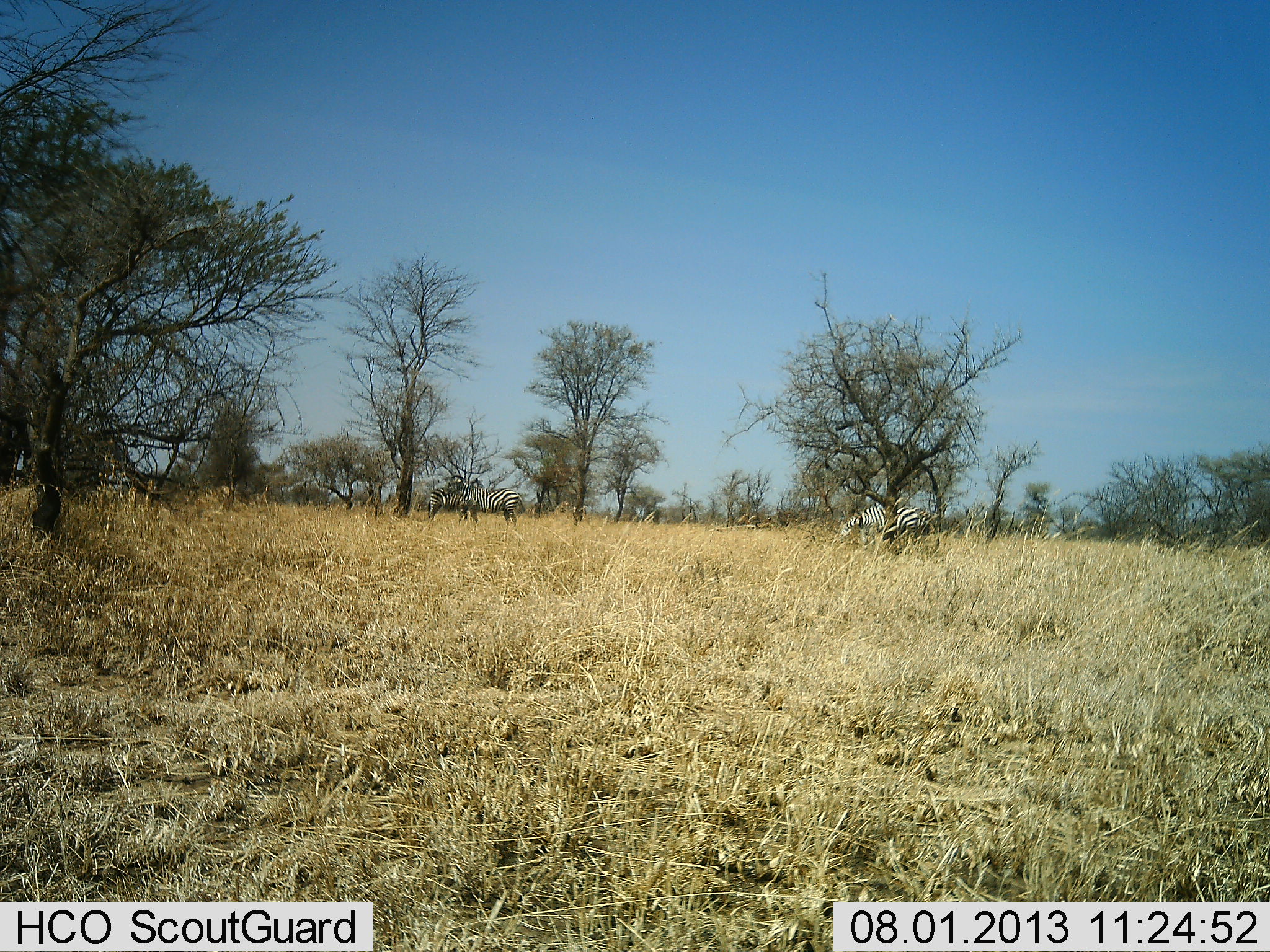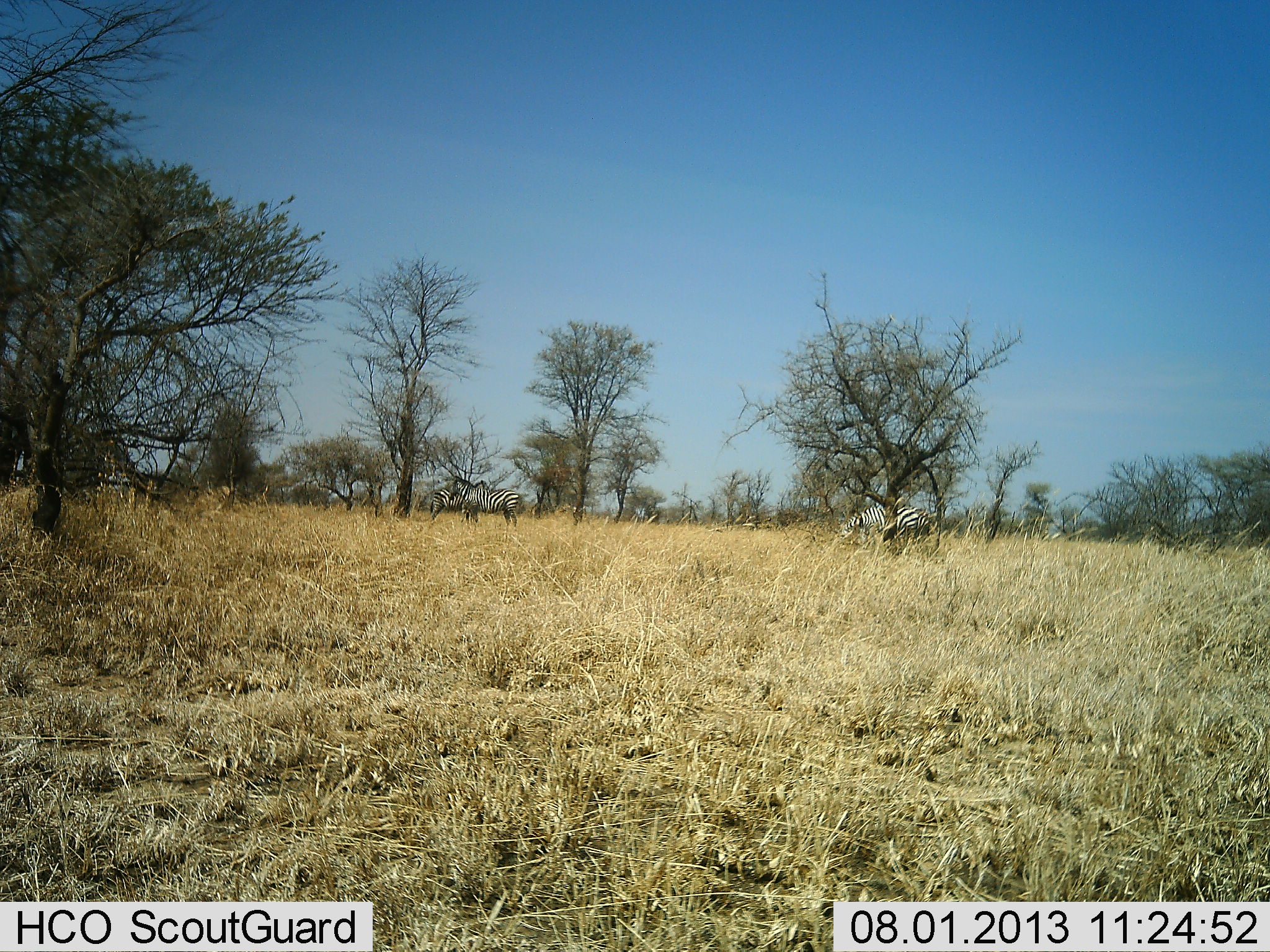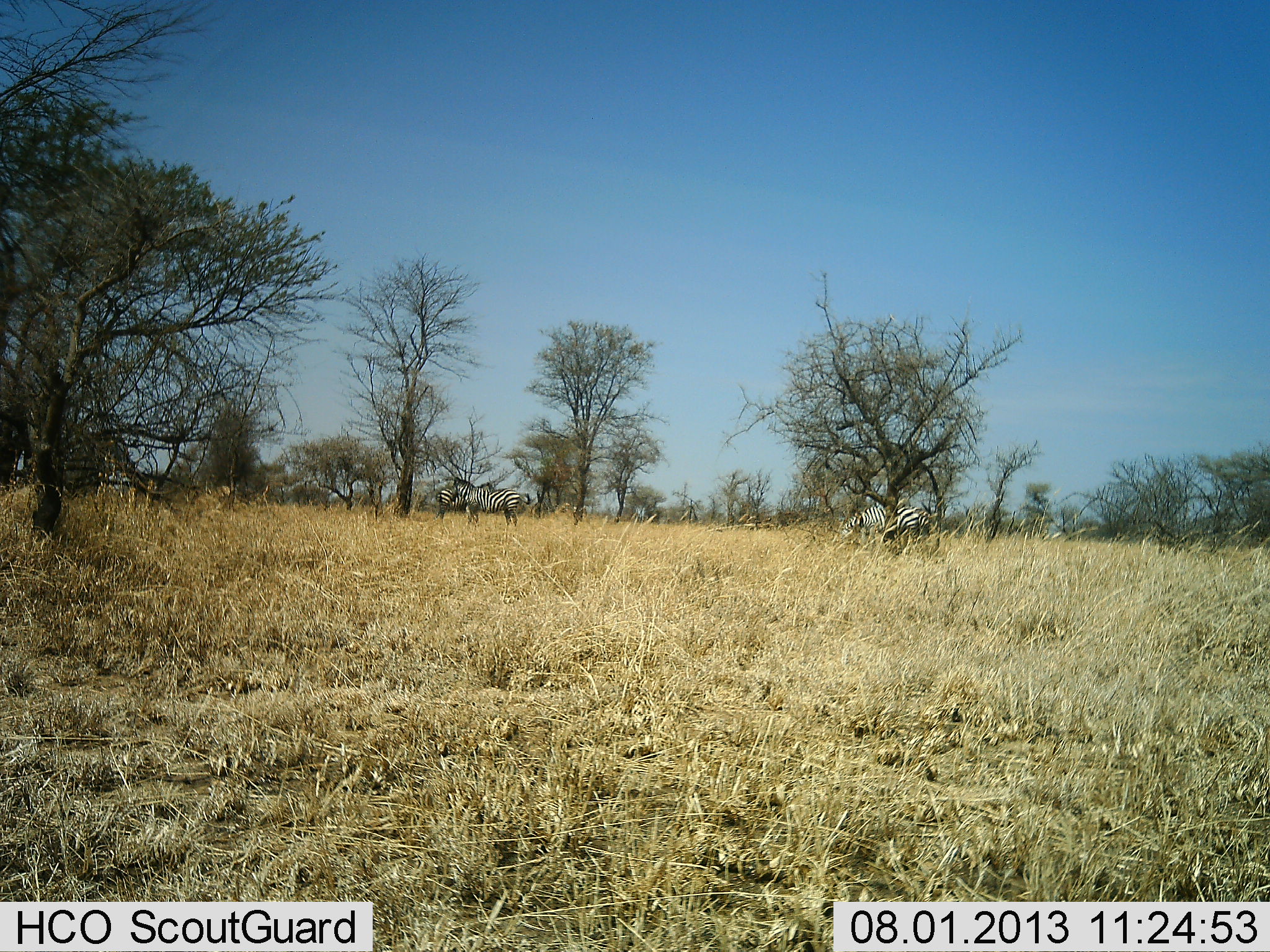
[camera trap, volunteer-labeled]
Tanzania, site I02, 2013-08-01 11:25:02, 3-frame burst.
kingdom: Animalia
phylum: Chordata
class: Mammalia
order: Perissodactyla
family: Equidae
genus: Equus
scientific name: Equus quagga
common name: plains zebra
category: zebra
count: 3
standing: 83%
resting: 0%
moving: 13%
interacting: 9%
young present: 0%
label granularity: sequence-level